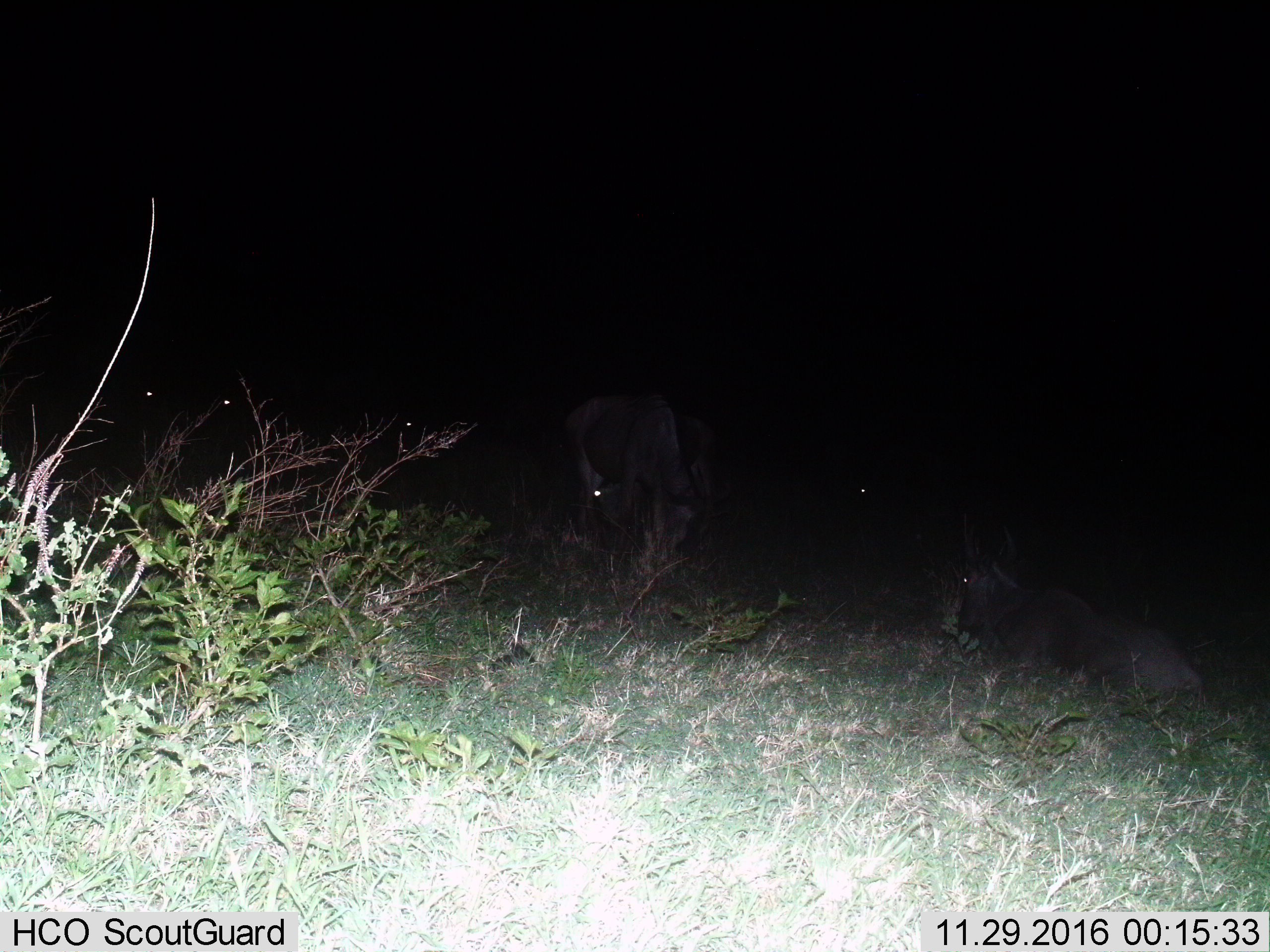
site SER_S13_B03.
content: unidentified animal